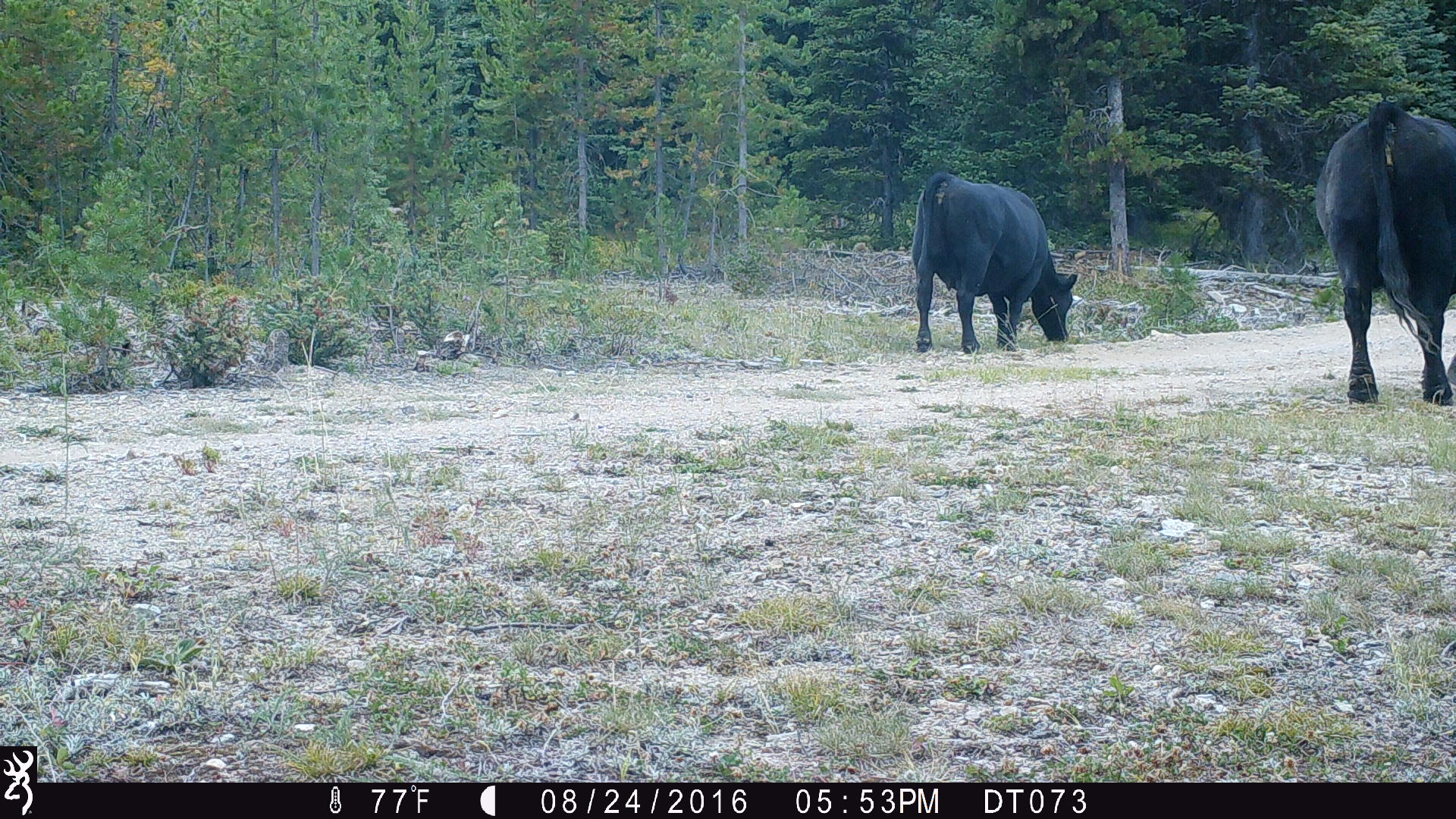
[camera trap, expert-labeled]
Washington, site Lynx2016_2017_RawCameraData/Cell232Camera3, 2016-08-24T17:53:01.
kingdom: Animalia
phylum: Chordata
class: Mammalia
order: Artiodactyla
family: Bovidae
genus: Bos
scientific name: Bos taurus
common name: domestic cattle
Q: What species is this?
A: Domestic cattle (Bos taurus).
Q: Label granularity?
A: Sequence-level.